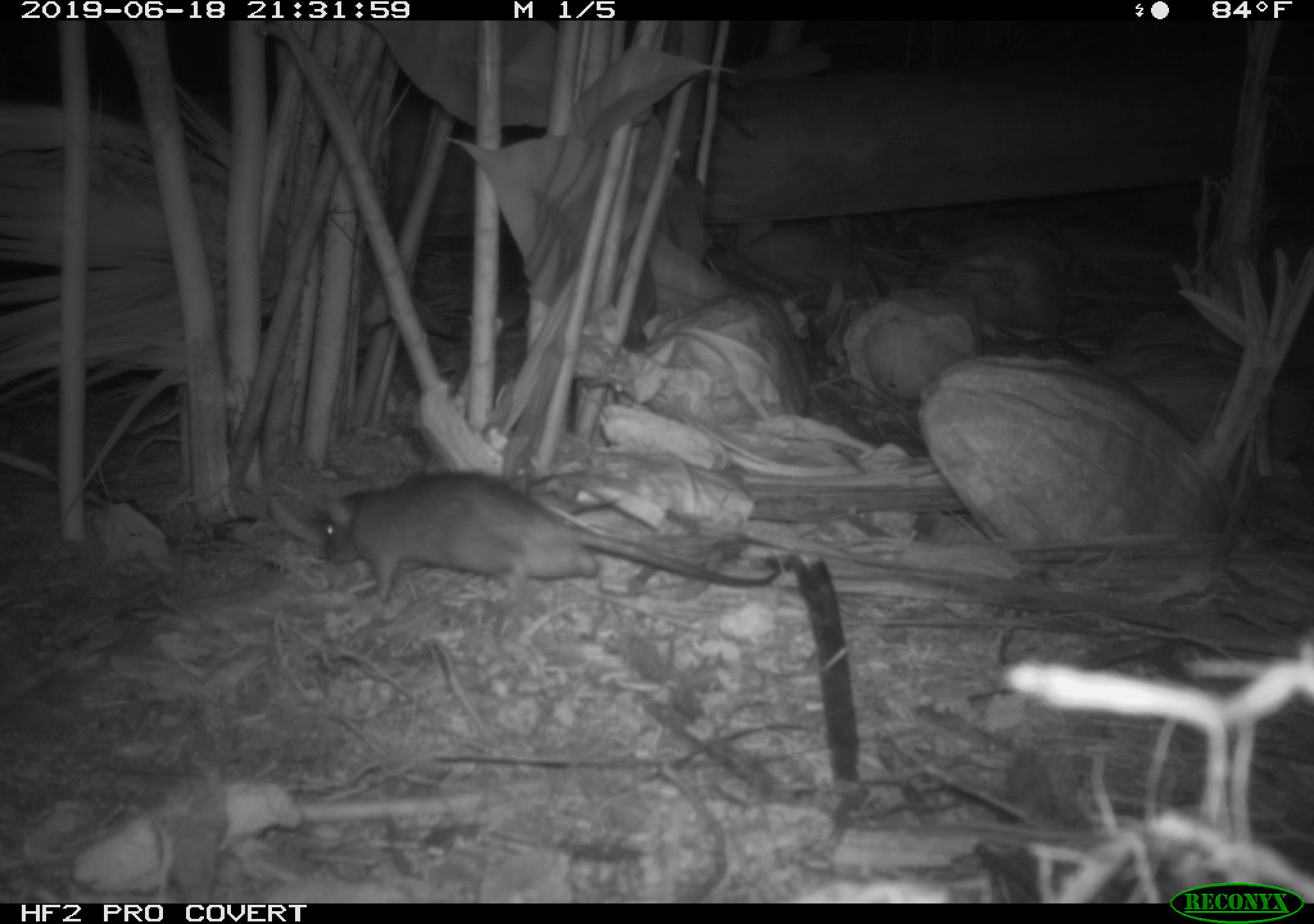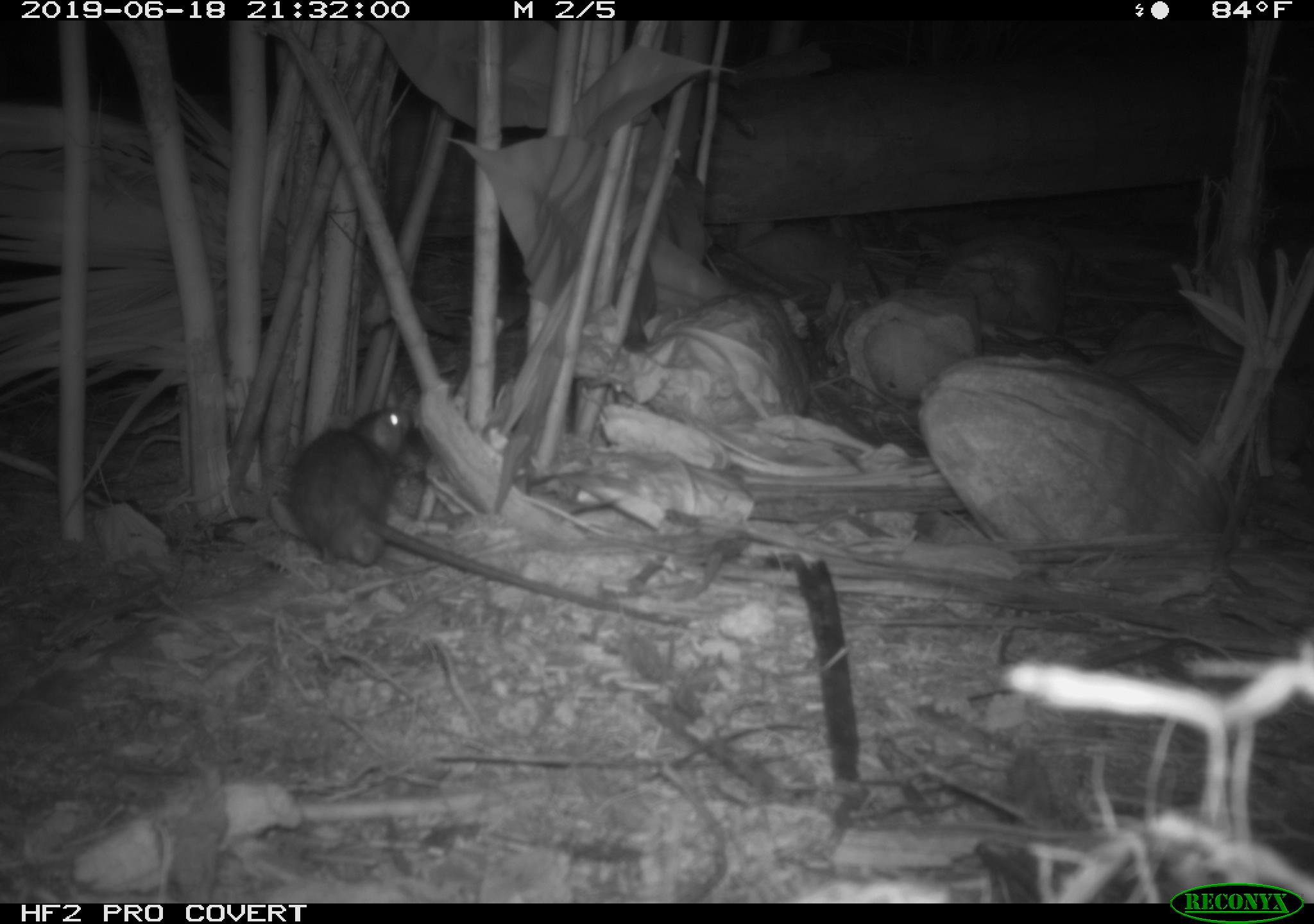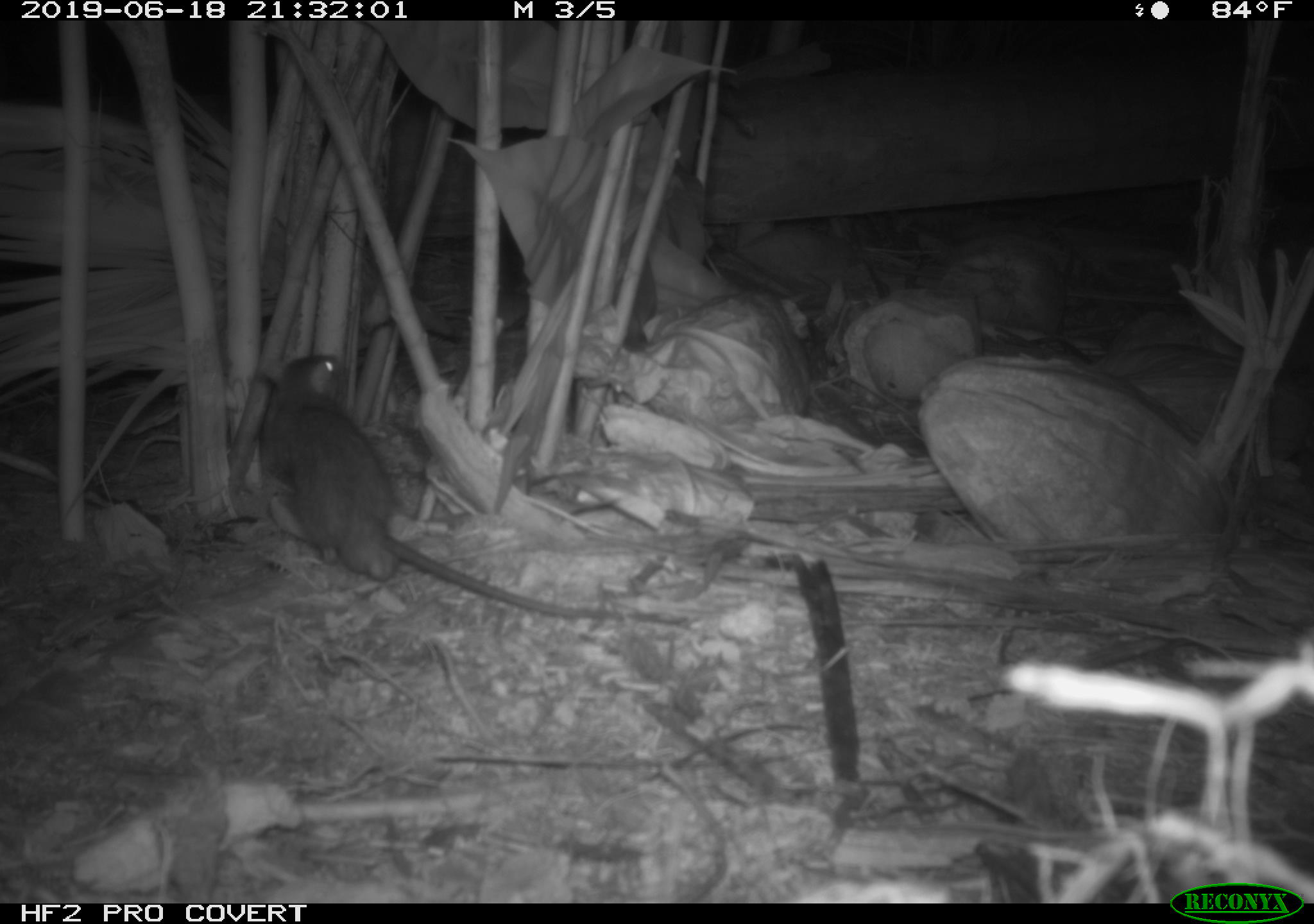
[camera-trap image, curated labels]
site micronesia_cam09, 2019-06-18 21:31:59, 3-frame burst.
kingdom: Animalia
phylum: Chordata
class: Mammalia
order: Rodentia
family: Muridae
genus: Rattus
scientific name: Rattus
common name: rat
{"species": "rat (Rattus)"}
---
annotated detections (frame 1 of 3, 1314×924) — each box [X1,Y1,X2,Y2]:
rat: [304,472,783,623]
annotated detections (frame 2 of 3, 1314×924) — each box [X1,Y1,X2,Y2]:
rat: [276,399,424,571]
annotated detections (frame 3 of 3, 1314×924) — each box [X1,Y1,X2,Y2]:
rat: [252,350,609,619]